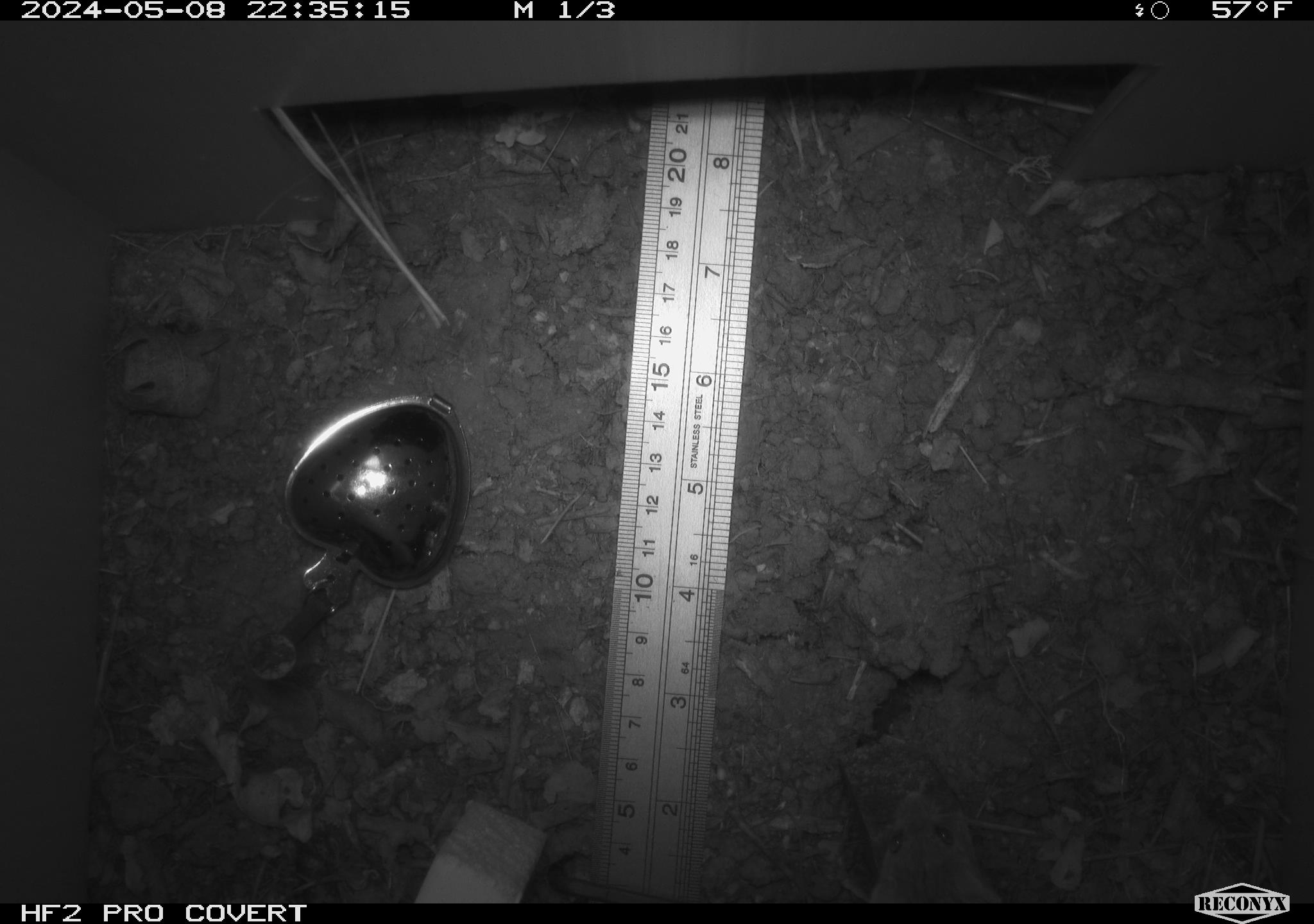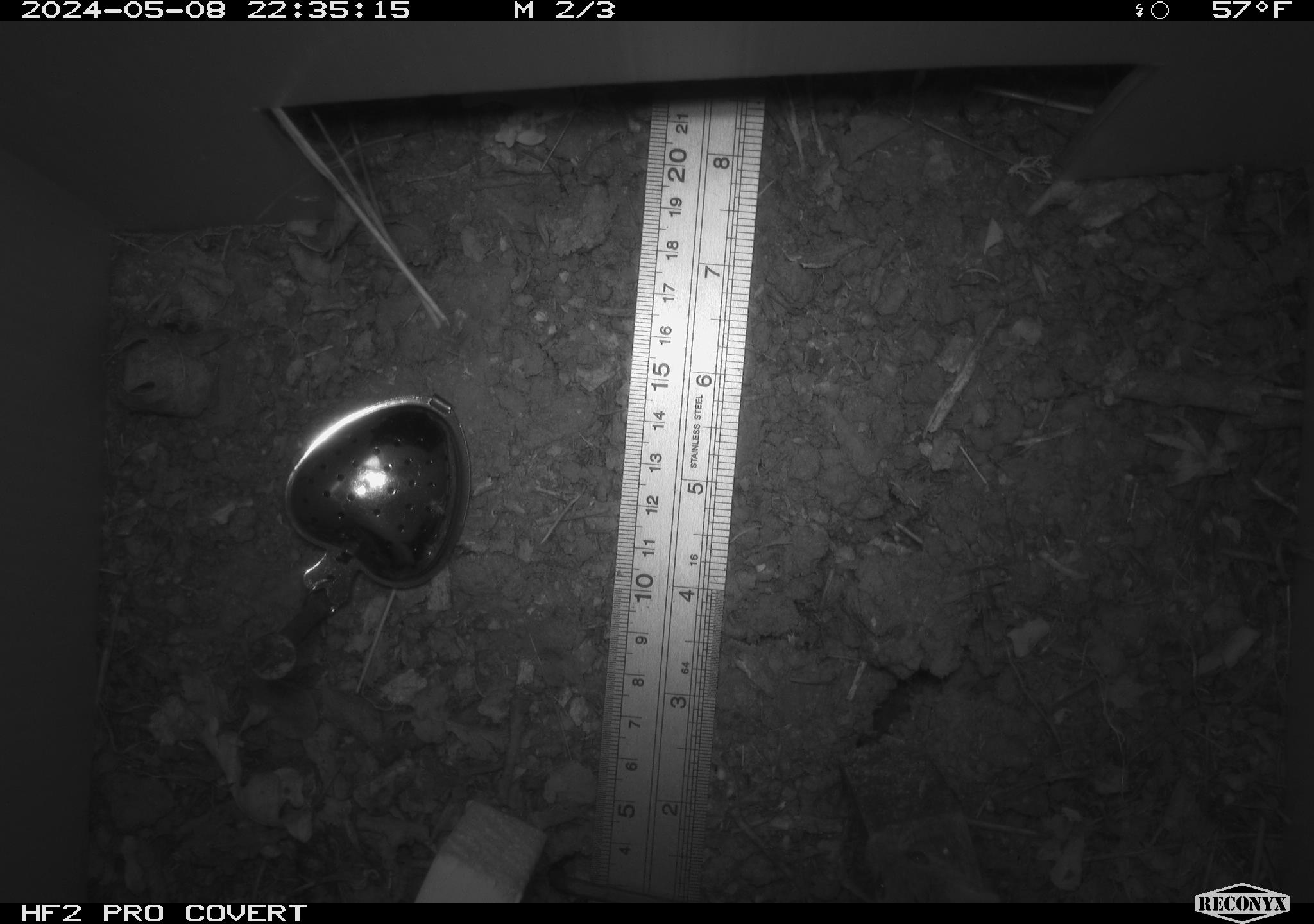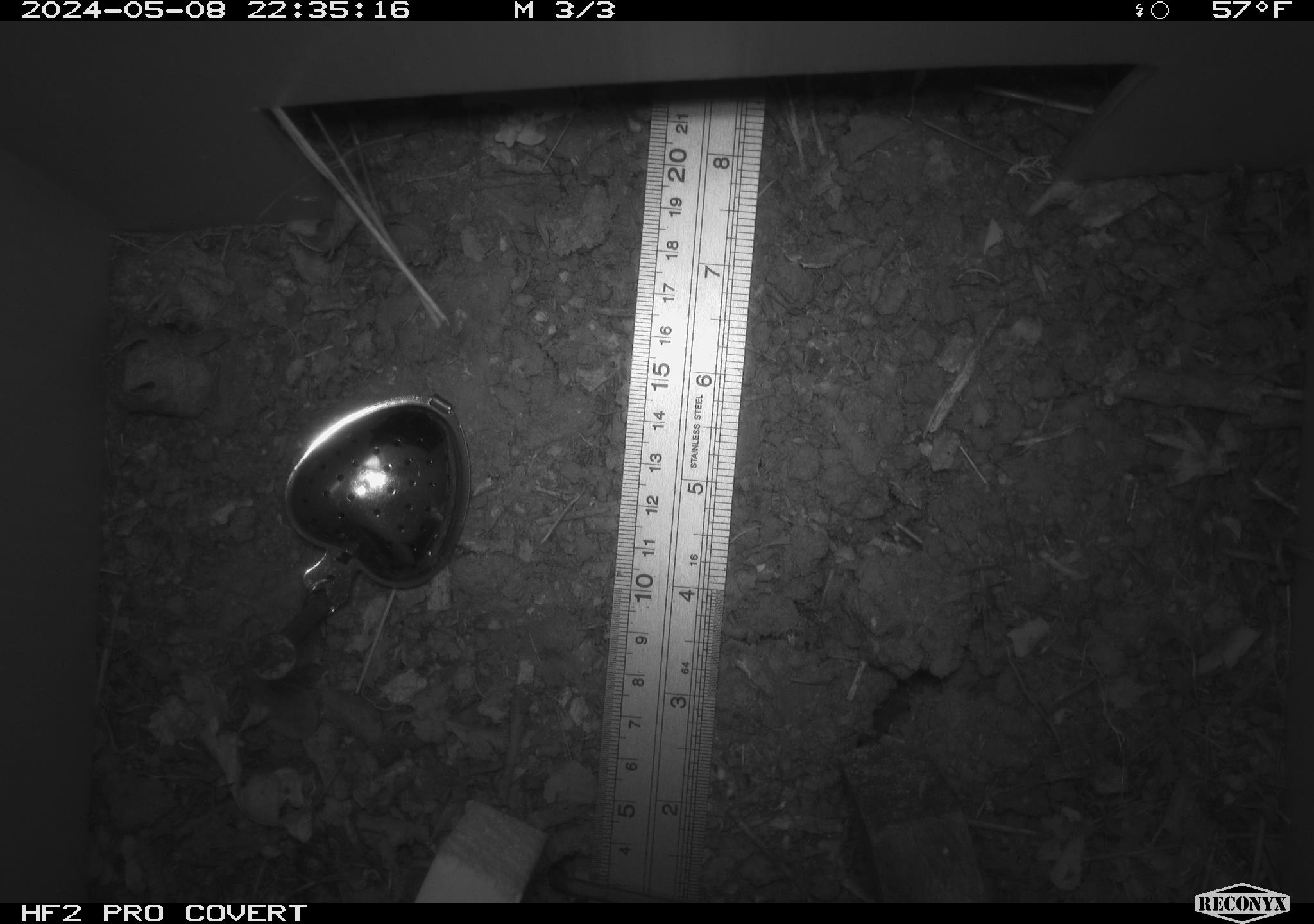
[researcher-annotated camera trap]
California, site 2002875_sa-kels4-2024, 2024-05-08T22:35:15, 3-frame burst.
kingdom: Animalia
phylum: Chordata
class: Mammalia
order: Rodentia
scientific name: Rodentia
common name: rodent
Rodent (Rodentia).